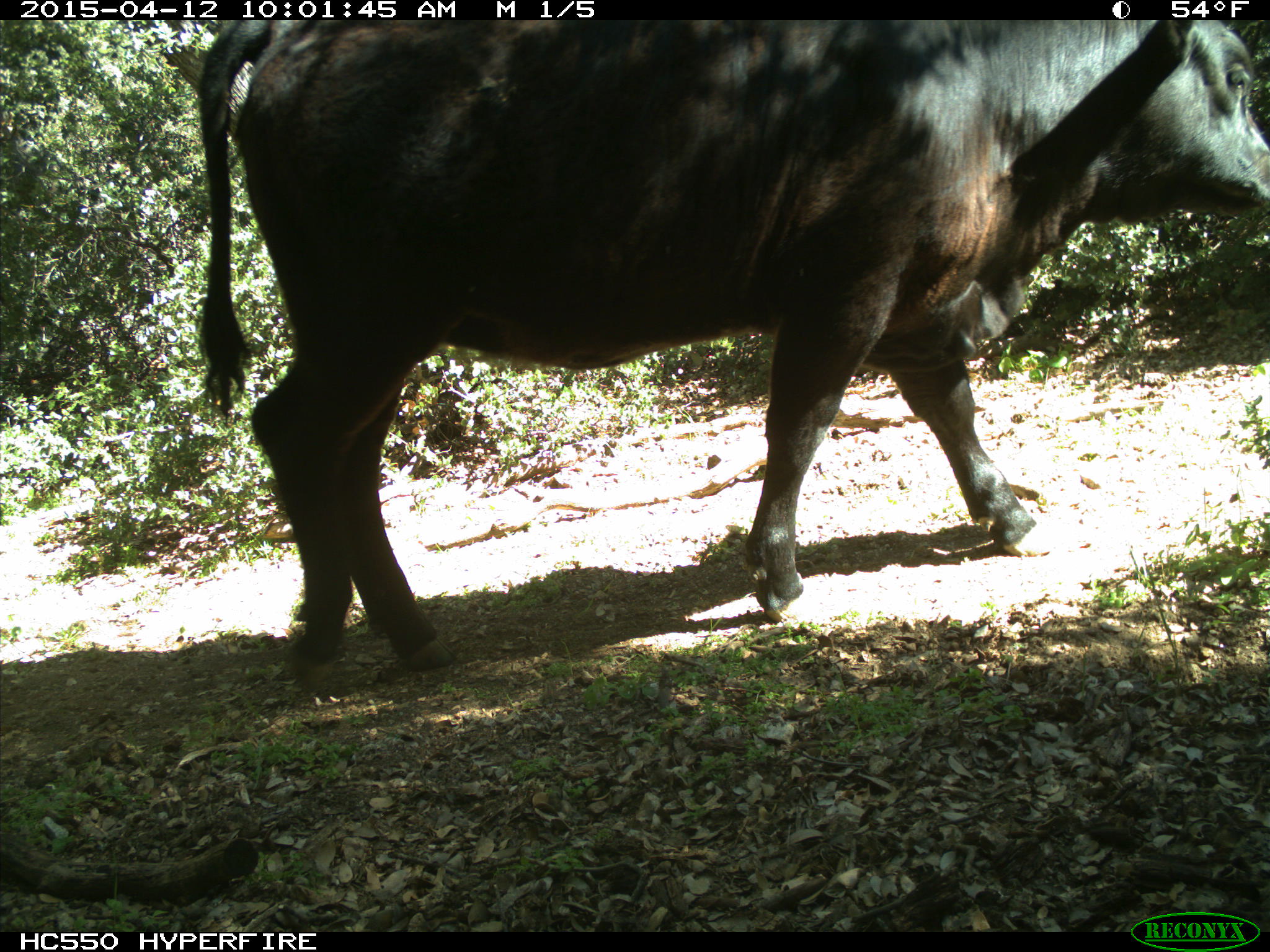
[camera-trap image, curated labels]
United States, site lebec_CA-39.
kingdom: Animalia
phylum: Chordata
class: Mammalia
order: Artiodactyla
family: Bovidae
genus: Bos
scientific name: Bos taurus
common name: domestic cow